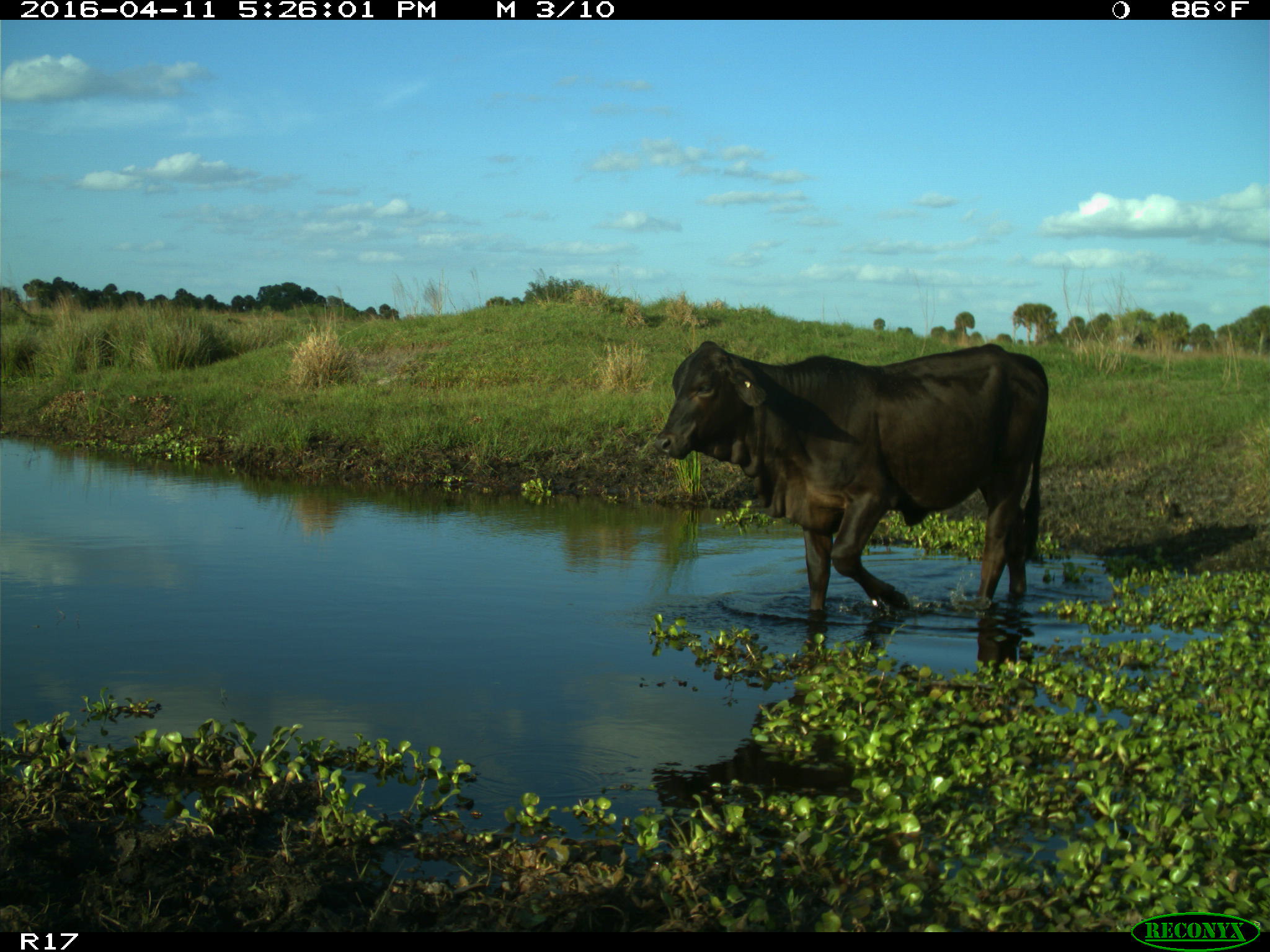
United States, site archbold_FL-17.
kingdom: Animalia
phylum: Chordata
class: Mammalia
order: Artiodactyla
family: Bovidae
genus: Bos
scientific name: Bos taurus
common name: domestic cow